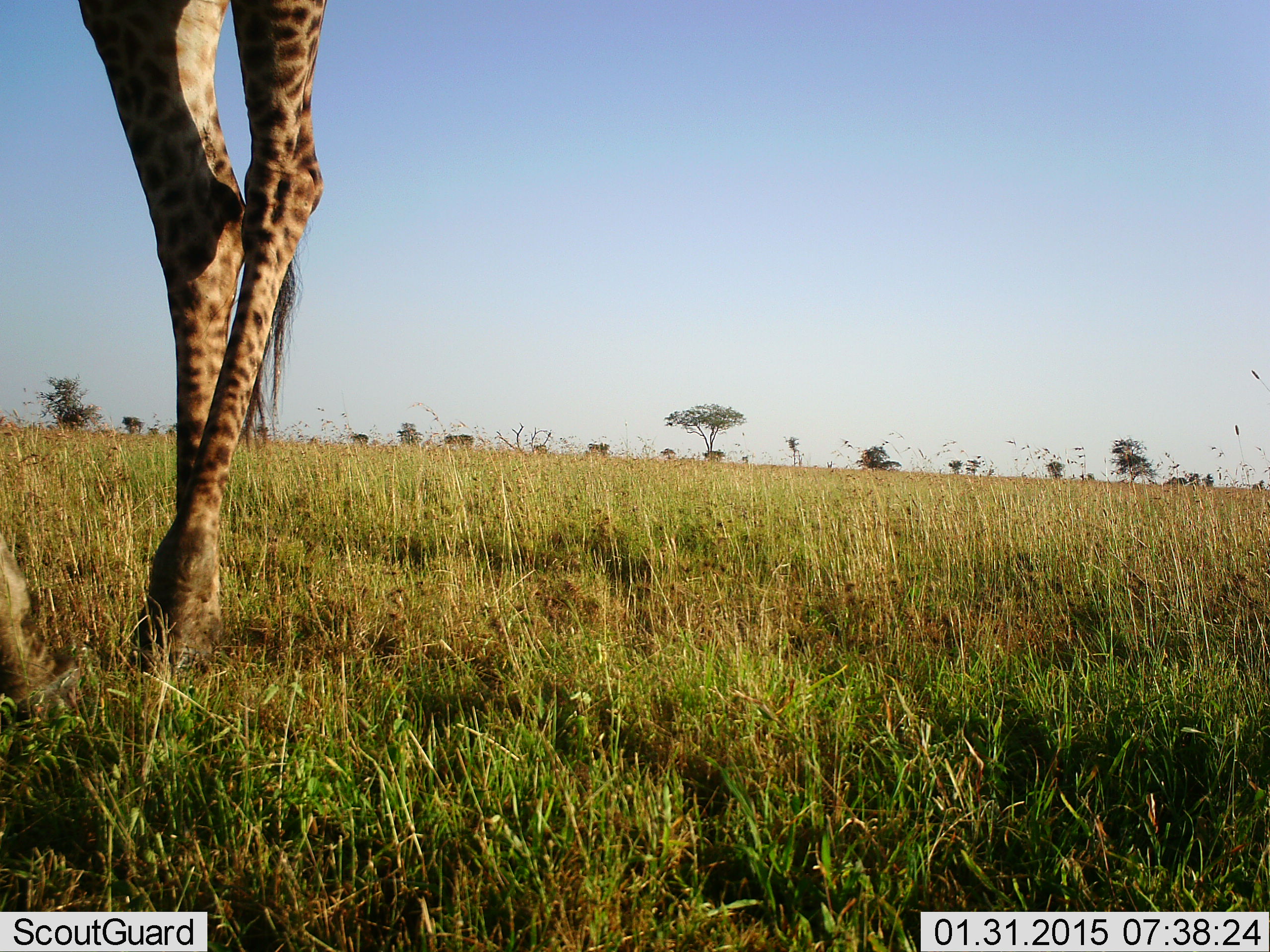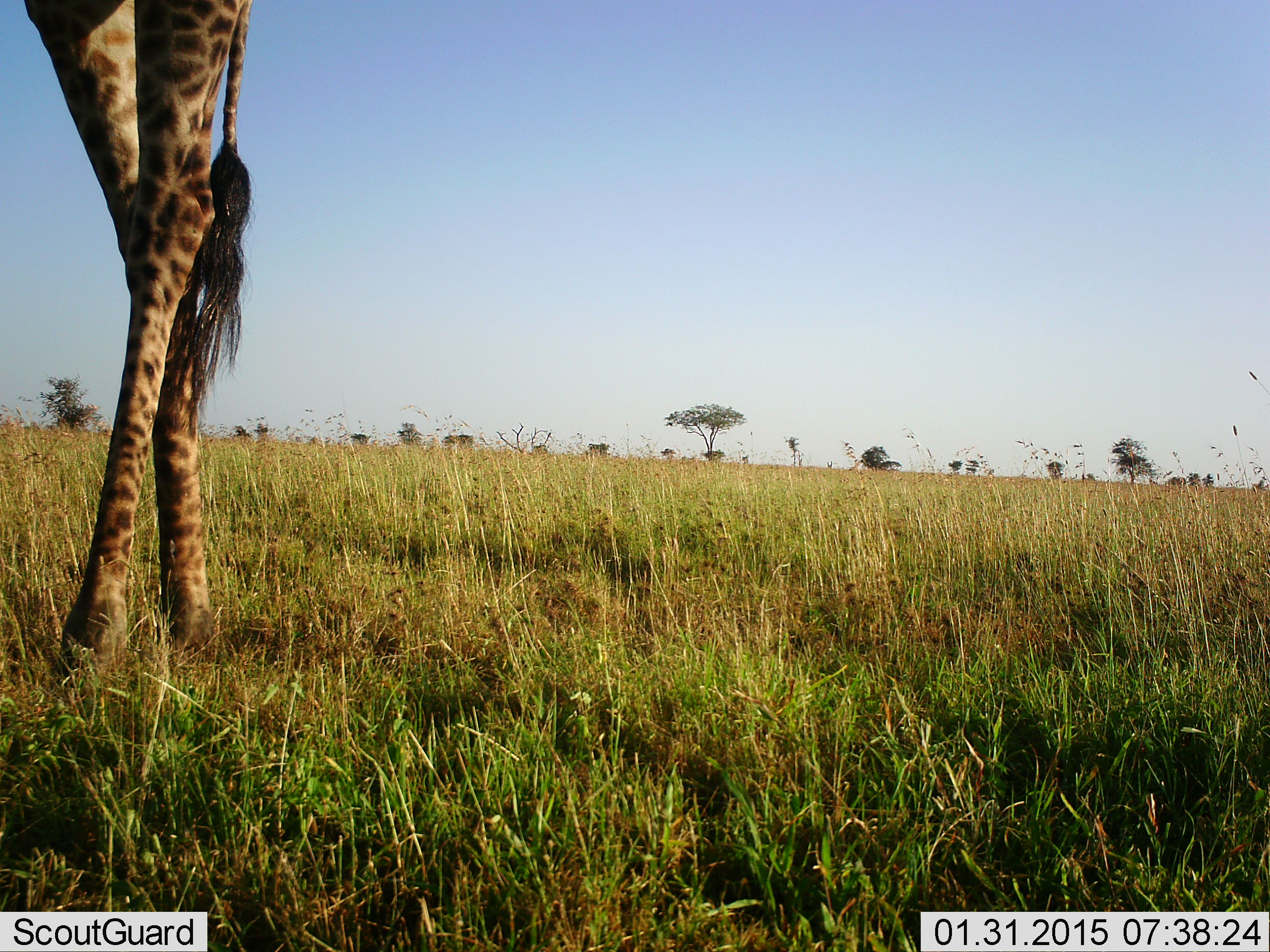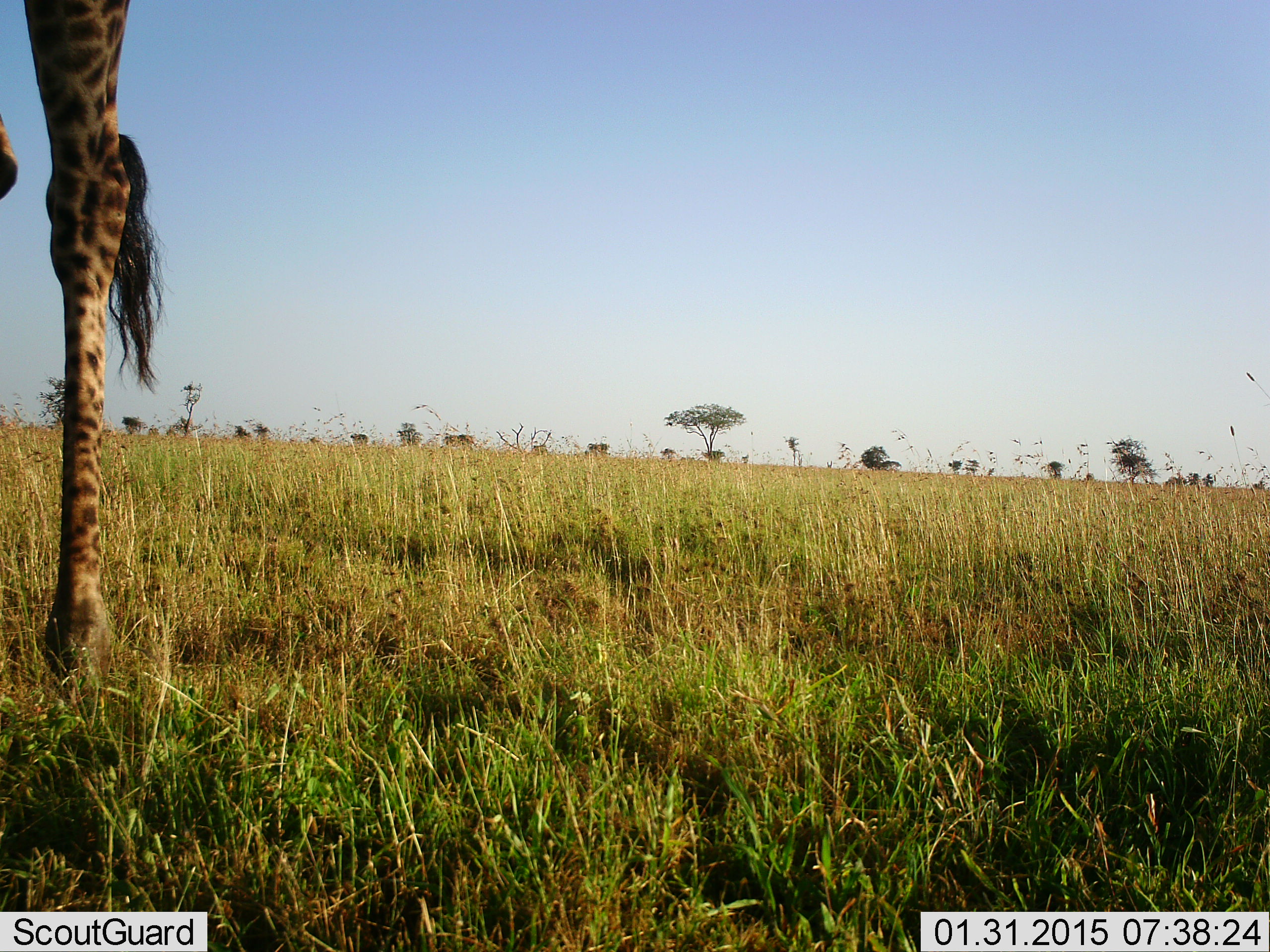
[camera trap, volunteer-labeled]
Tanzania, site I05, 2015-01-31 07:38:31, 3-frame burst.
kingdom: Animalia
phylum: Chordata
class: Mammalia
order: Artiodactyla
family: Giraffidae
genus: Giraffa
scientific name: Giraffa camelopardalis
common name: giraffe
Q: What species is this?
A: Giraffe (Giraffa camelopardalis).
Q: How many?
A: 1.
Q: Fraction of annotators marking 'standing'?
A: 20%.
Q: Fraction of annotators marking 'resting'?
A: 0%.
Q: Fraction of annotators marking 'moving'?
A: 70%.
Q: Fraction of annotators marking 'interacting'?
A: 10%.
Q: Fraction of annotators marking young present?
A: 0%.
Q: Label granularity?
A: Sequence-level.